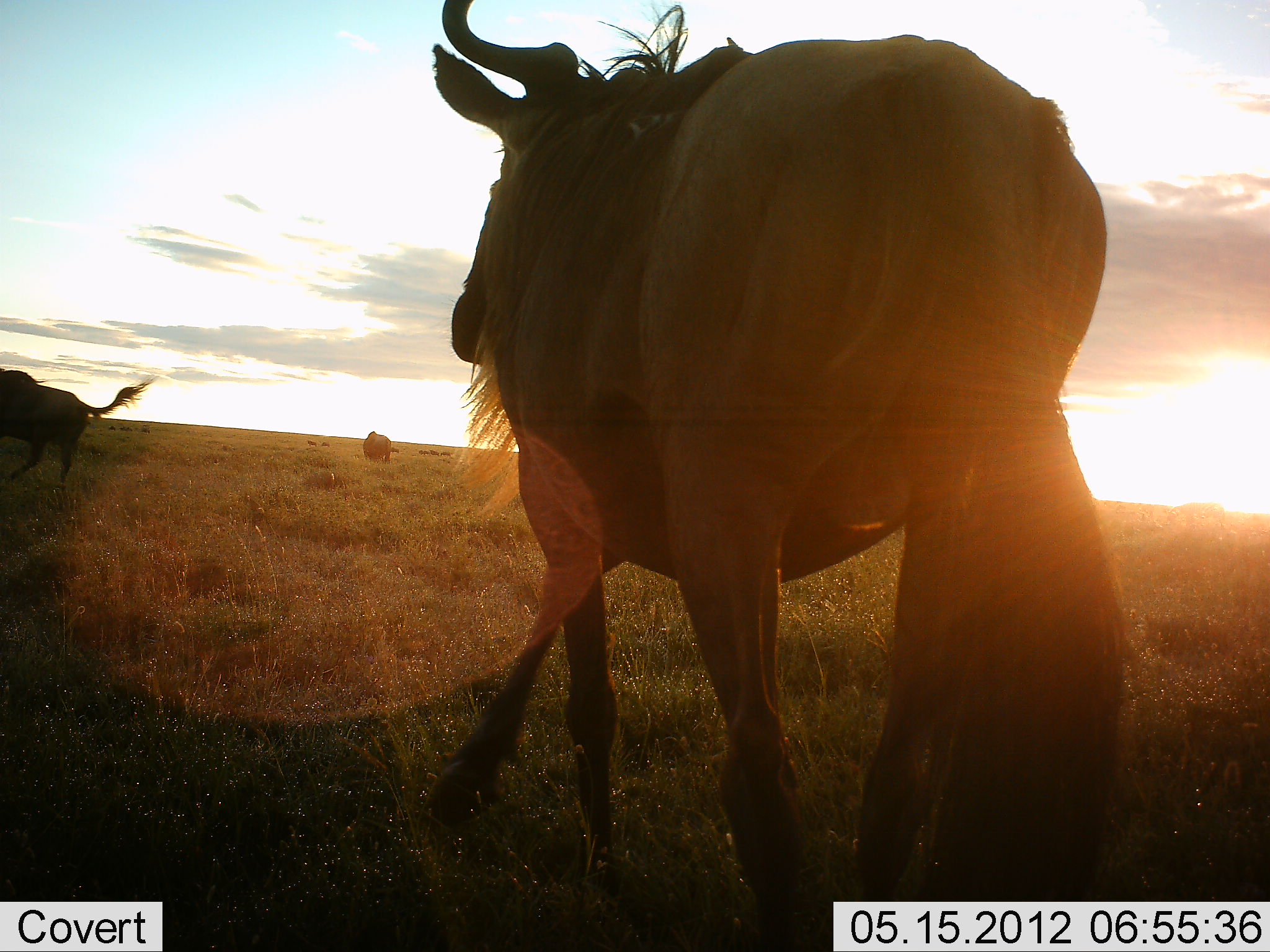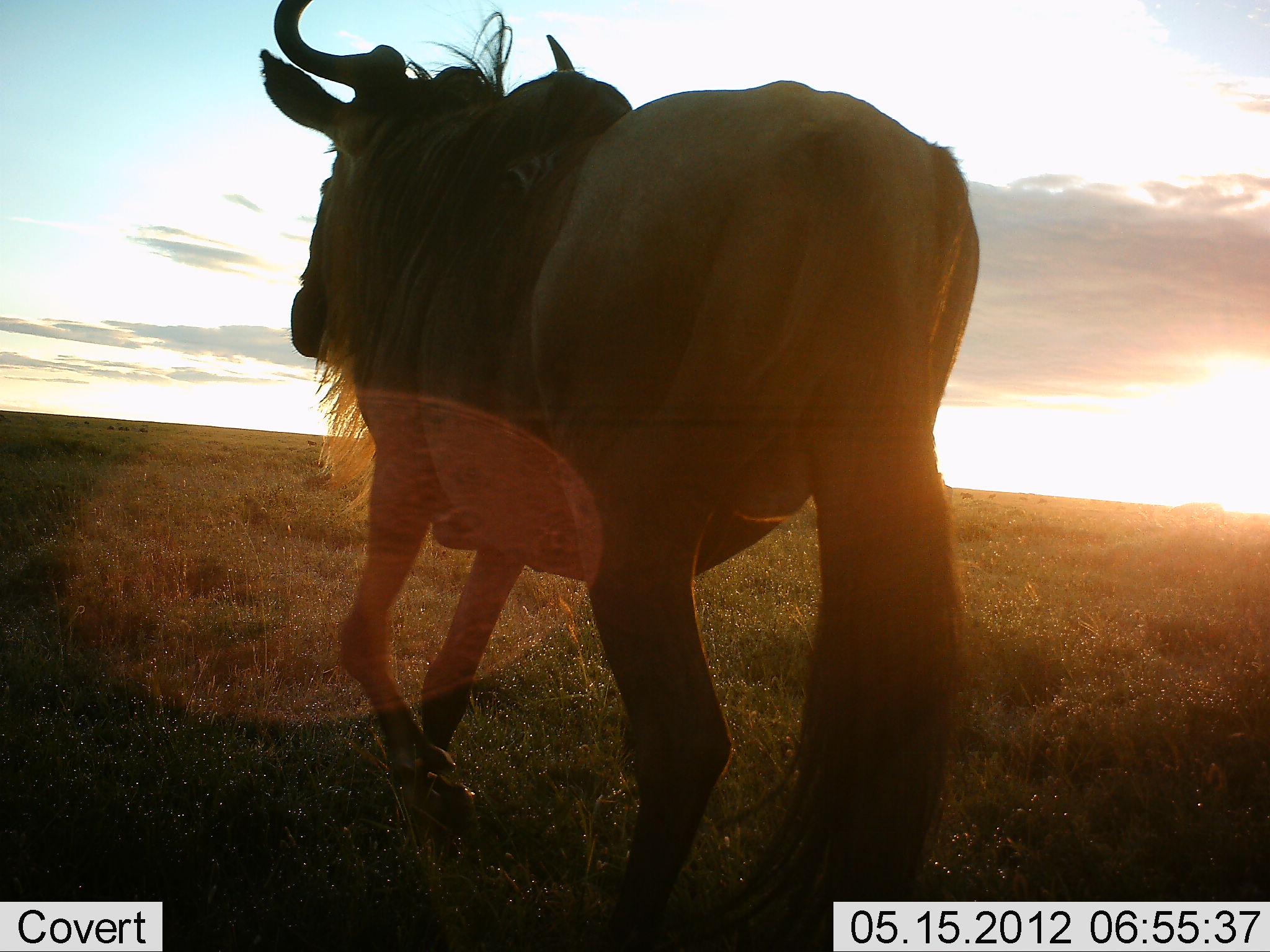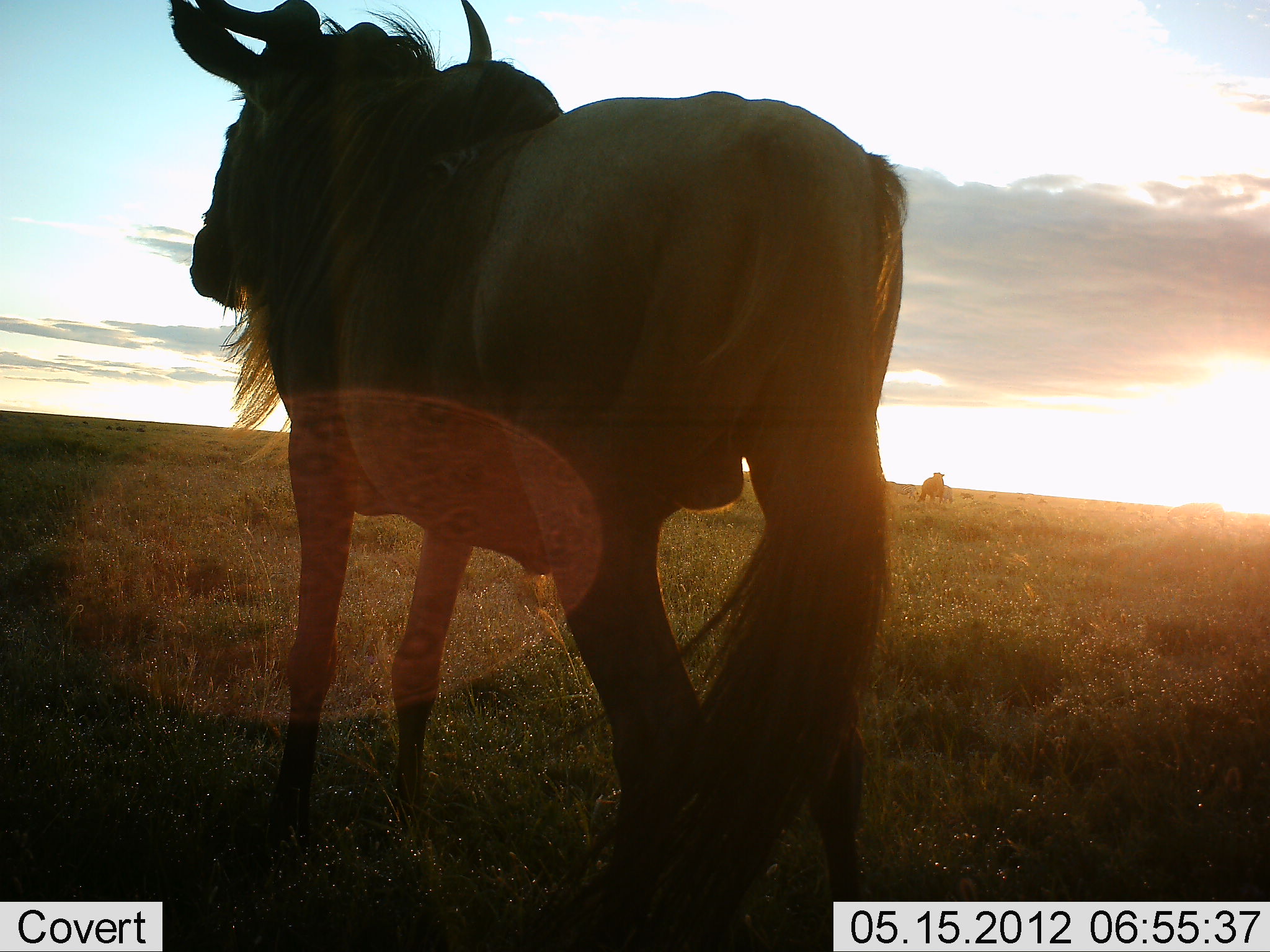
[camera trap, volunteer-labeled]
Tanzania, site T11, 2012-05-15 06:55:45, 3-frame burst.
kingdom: Animalia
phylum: Chordata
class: Mammalia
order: Artiodactyla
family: Bovidae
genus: Connochaetes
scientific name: Connochaetes taurinus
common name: blue wildebeest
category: wildebeest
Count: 3.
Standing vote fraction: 30%.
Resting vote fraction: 0%.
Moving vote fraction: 100%.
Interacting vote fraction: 0%.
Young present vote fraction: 0%.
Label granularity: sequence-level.